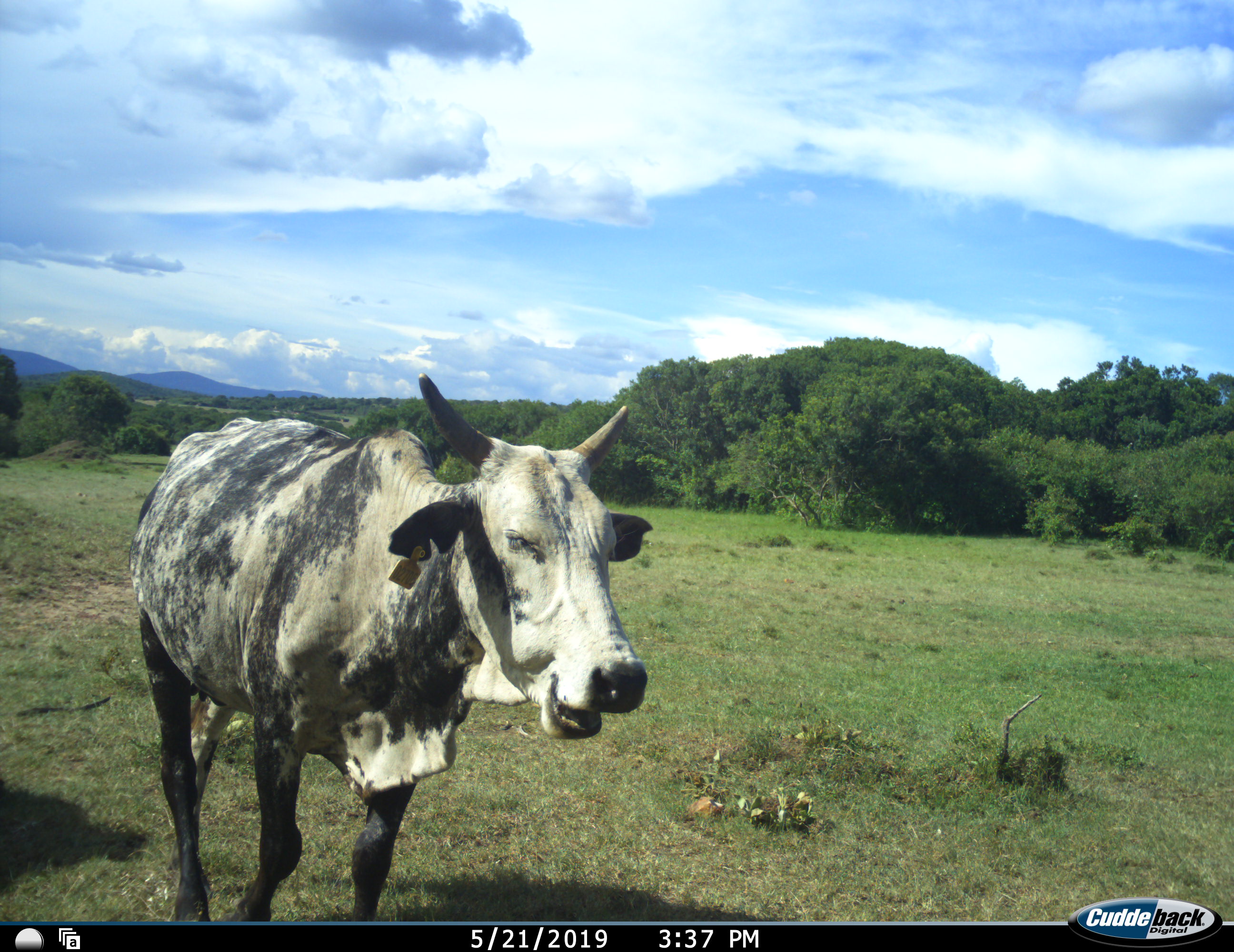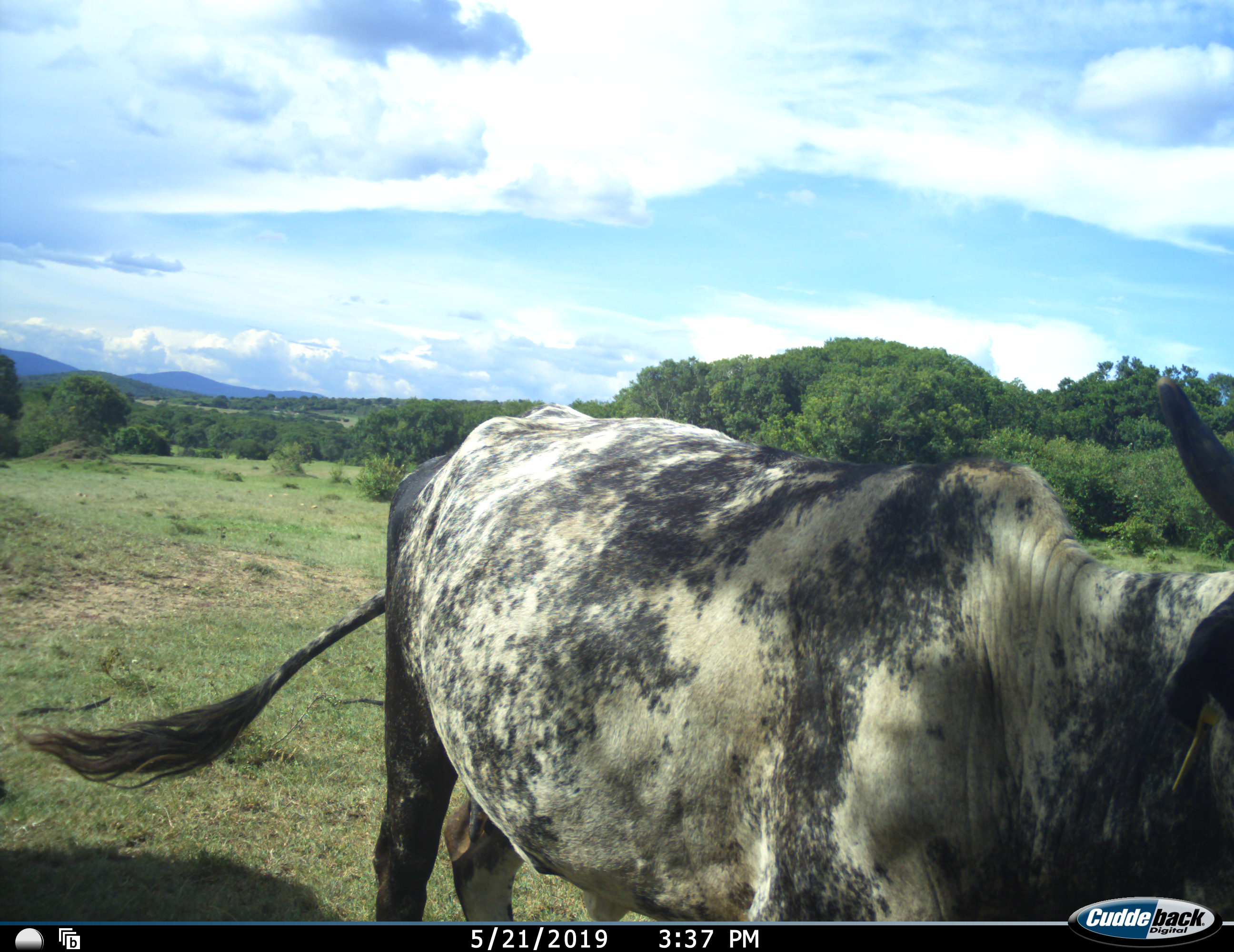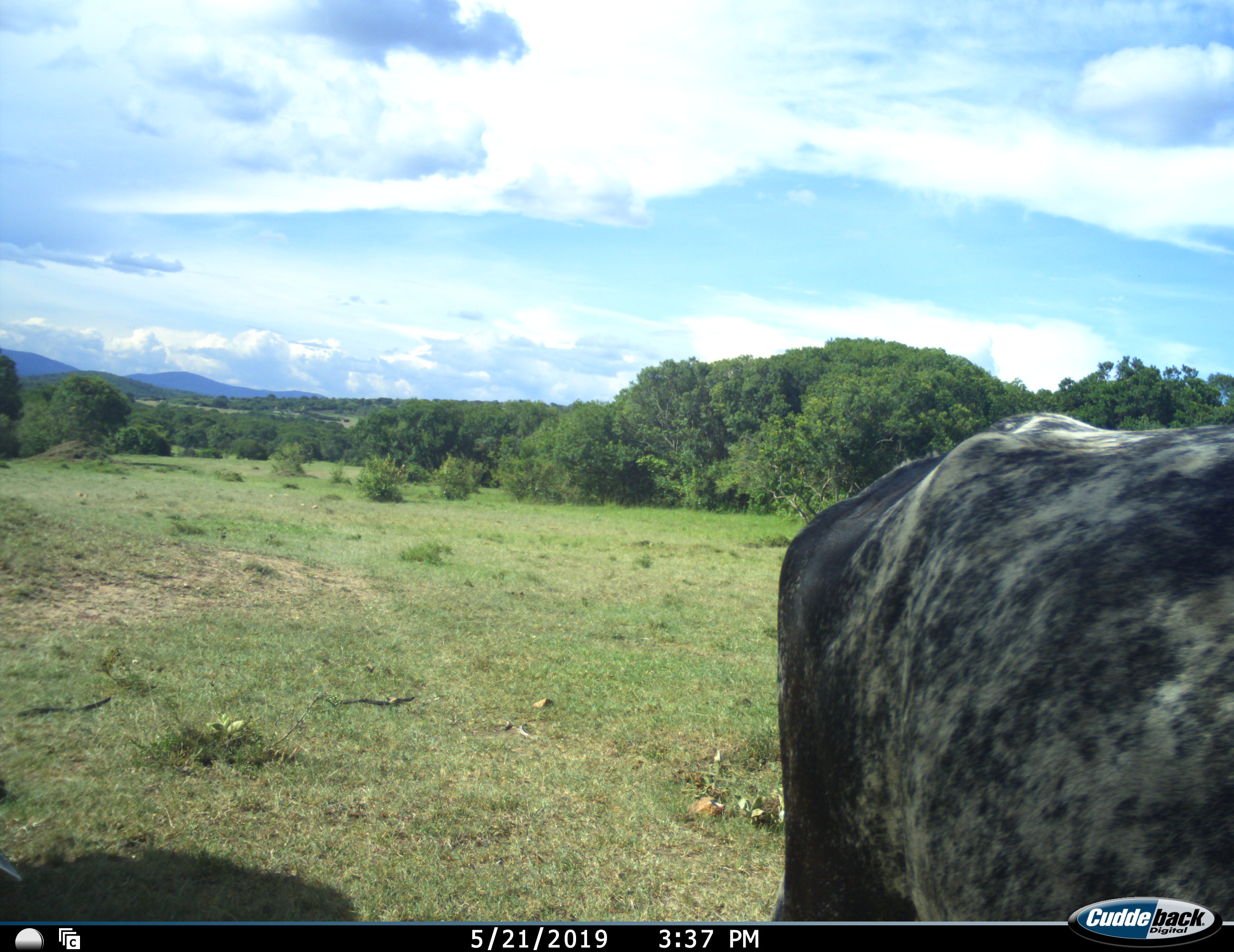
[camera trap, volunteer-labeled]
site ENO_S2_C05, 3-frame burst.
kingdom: Animalia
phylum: Chordata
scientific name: Vertebrata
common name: domestic animal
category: domesticanimal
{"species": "domesticanimal (domestic animal) (Vertebrata)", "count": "1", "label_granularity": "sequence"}